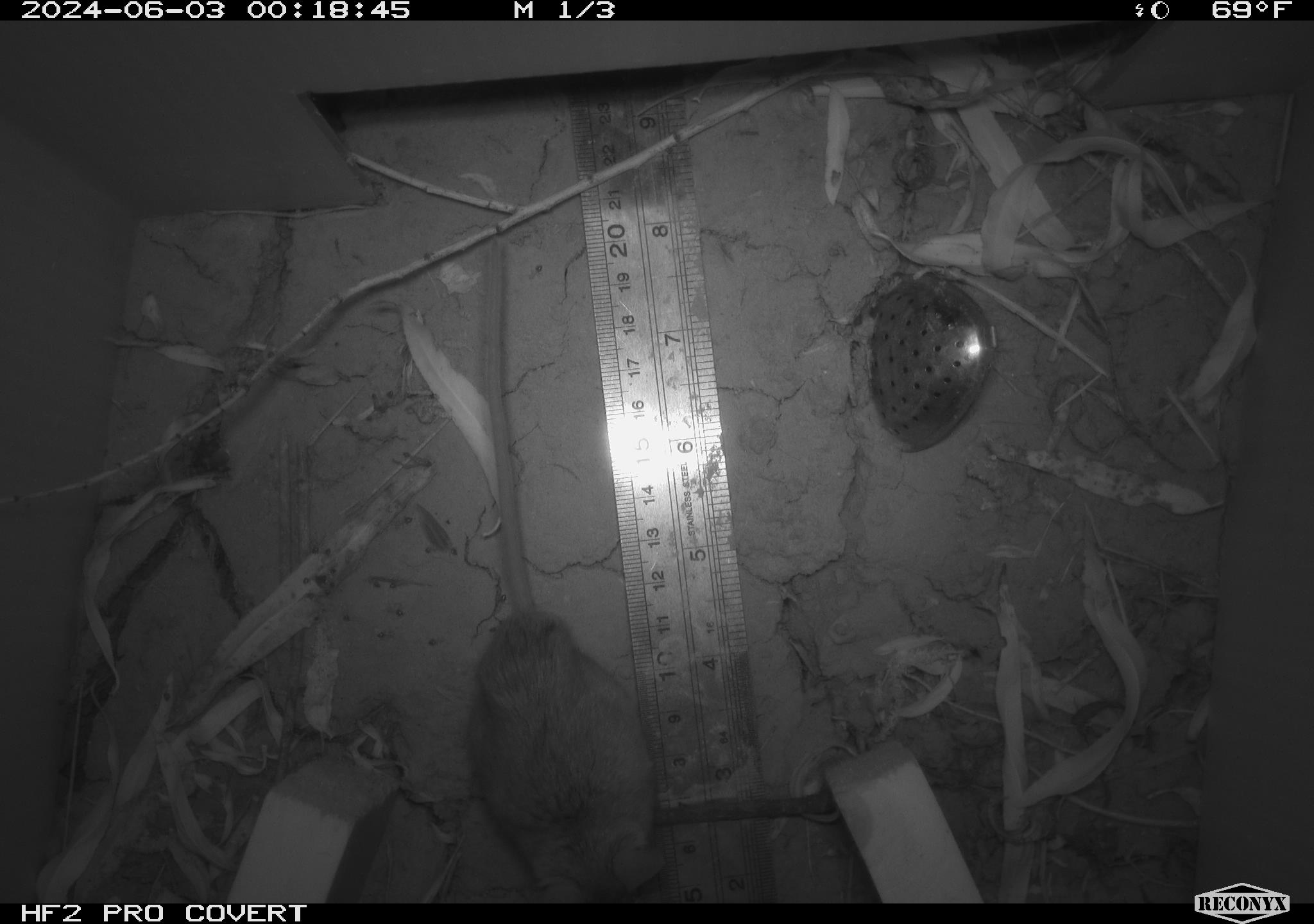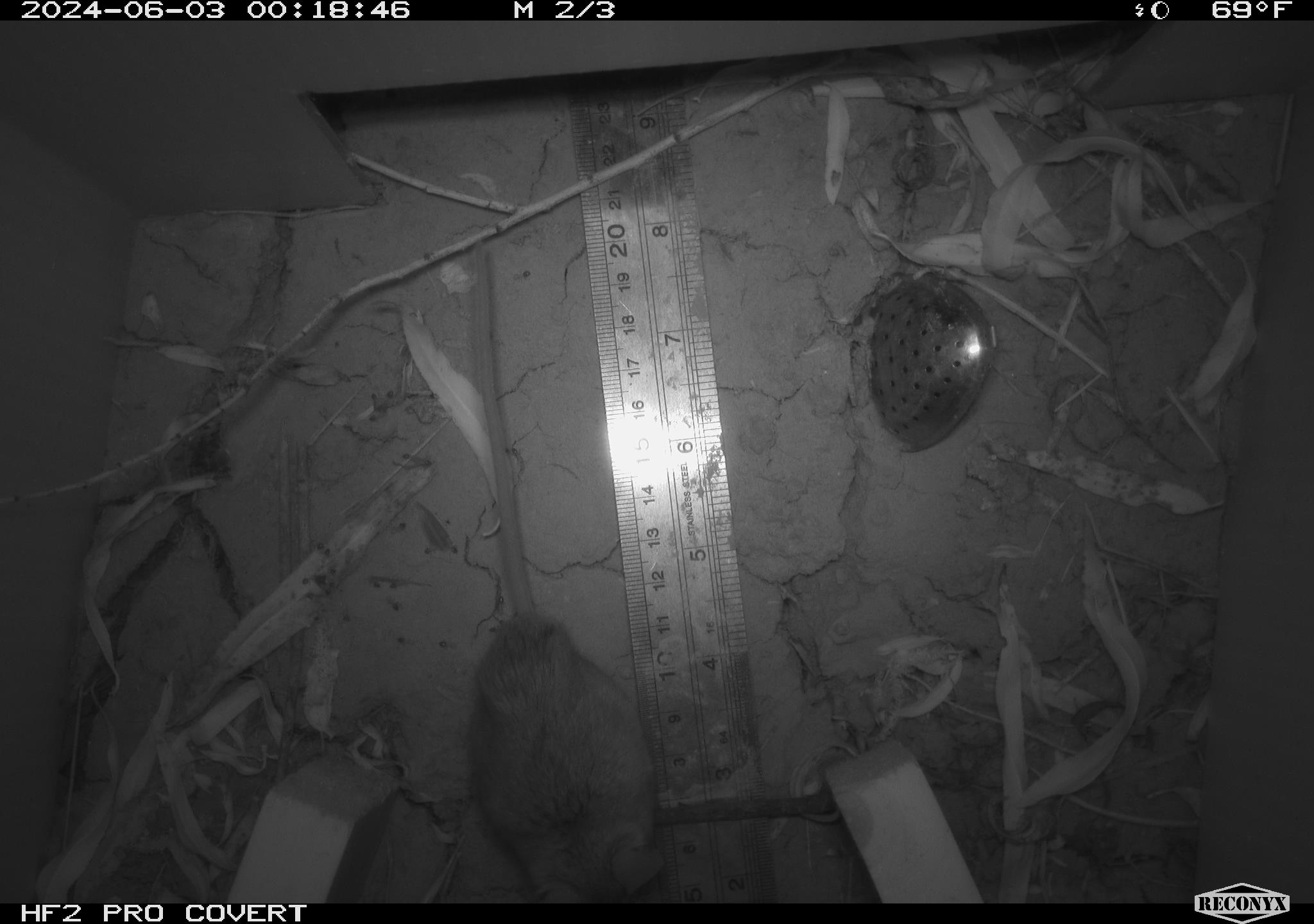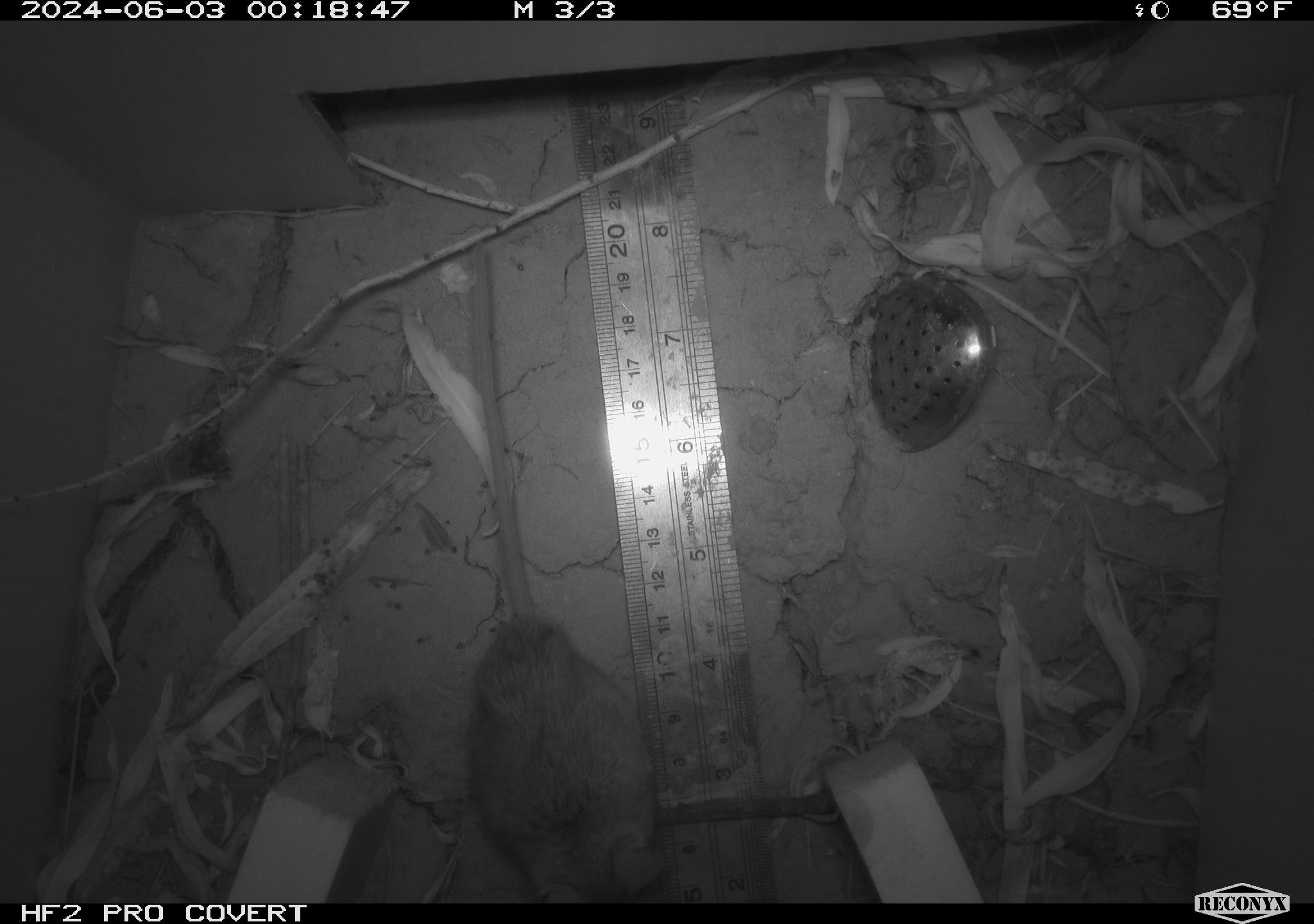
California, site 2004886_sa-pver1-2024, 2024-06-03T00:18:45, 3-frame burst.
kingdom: Animalia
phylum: Chordata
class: Mammalia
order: Rodentia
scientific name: Rodentia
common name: mouse species